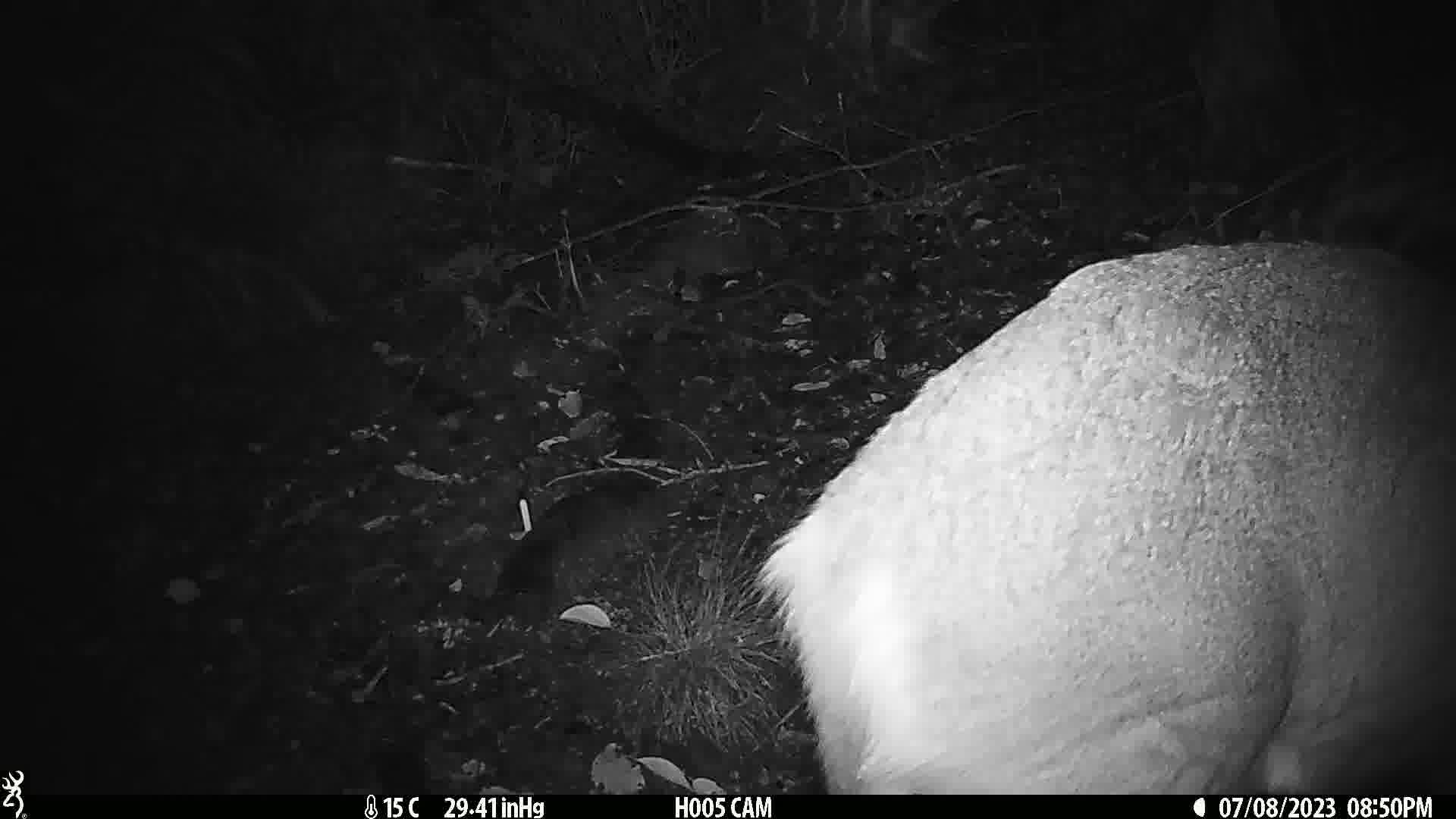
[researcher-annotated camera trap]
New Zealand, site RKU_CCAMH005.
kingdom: Animalia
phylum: Chordata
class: Mammalia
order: Artiodactyla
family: Cervidae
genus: Odocoileus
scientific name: Odocoileus virginianus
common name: white-tailed deer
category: white tailed deer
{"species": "white tailed deer (white-tailed deer) (Odocoileus virginianus)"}